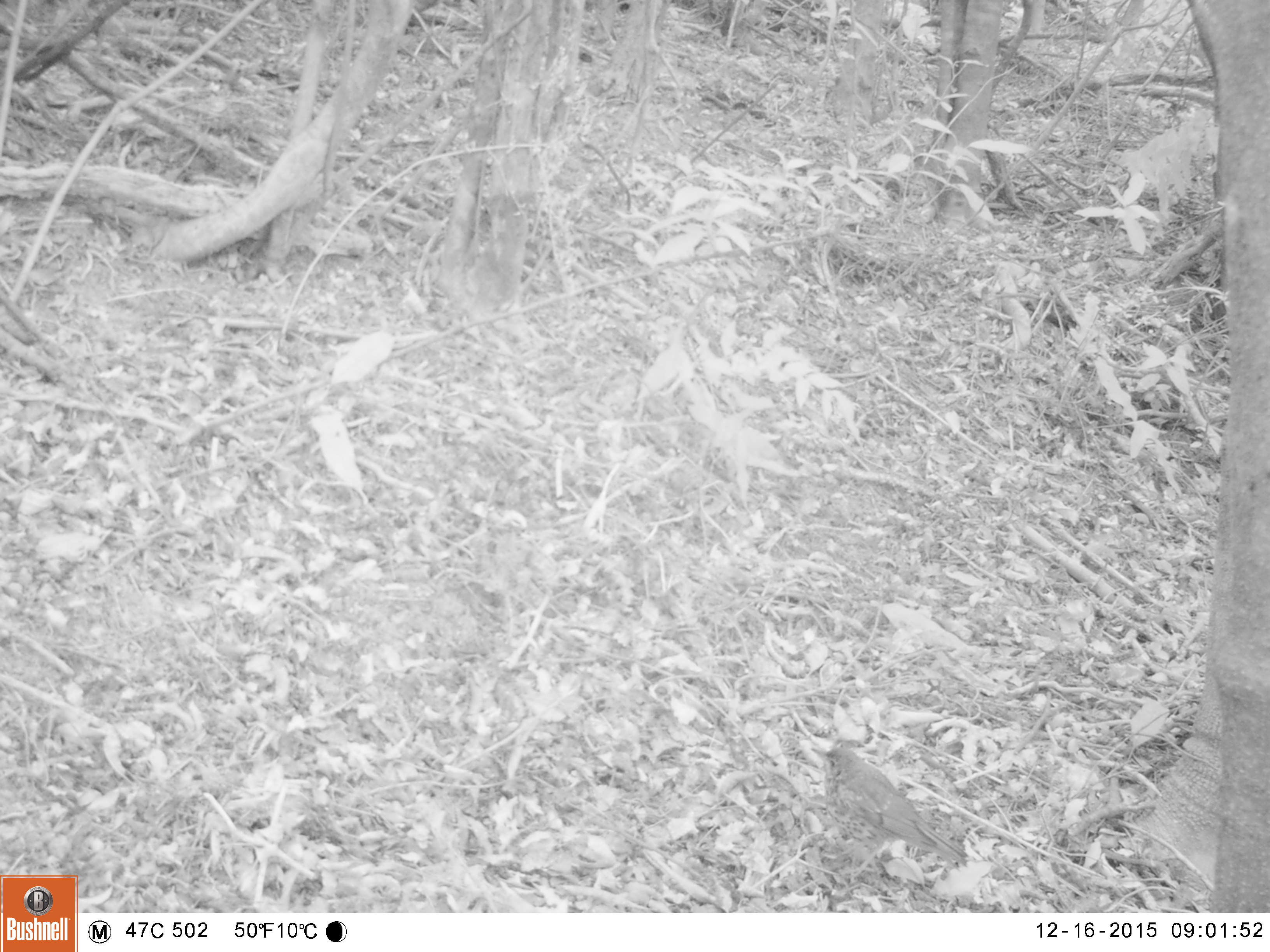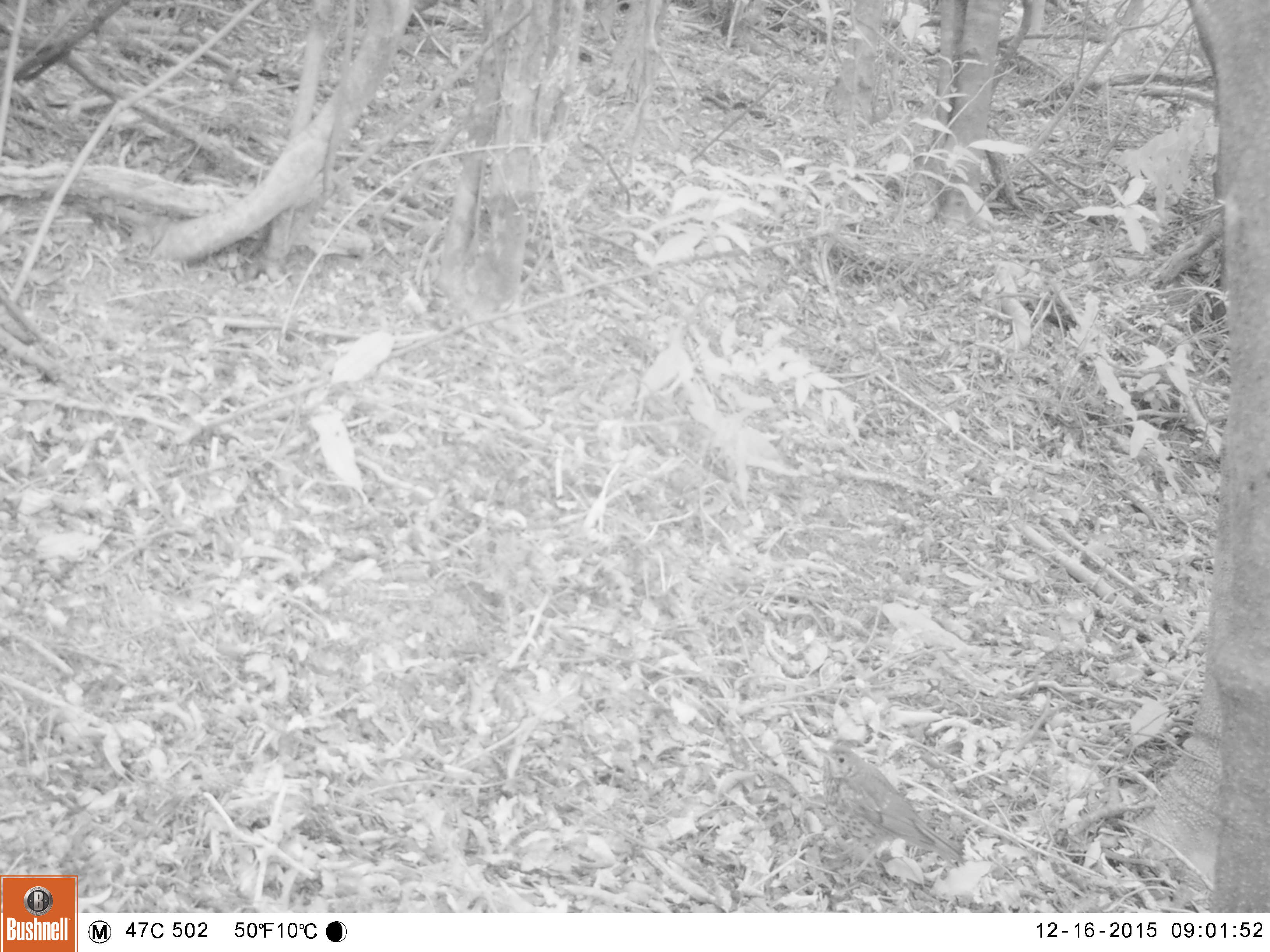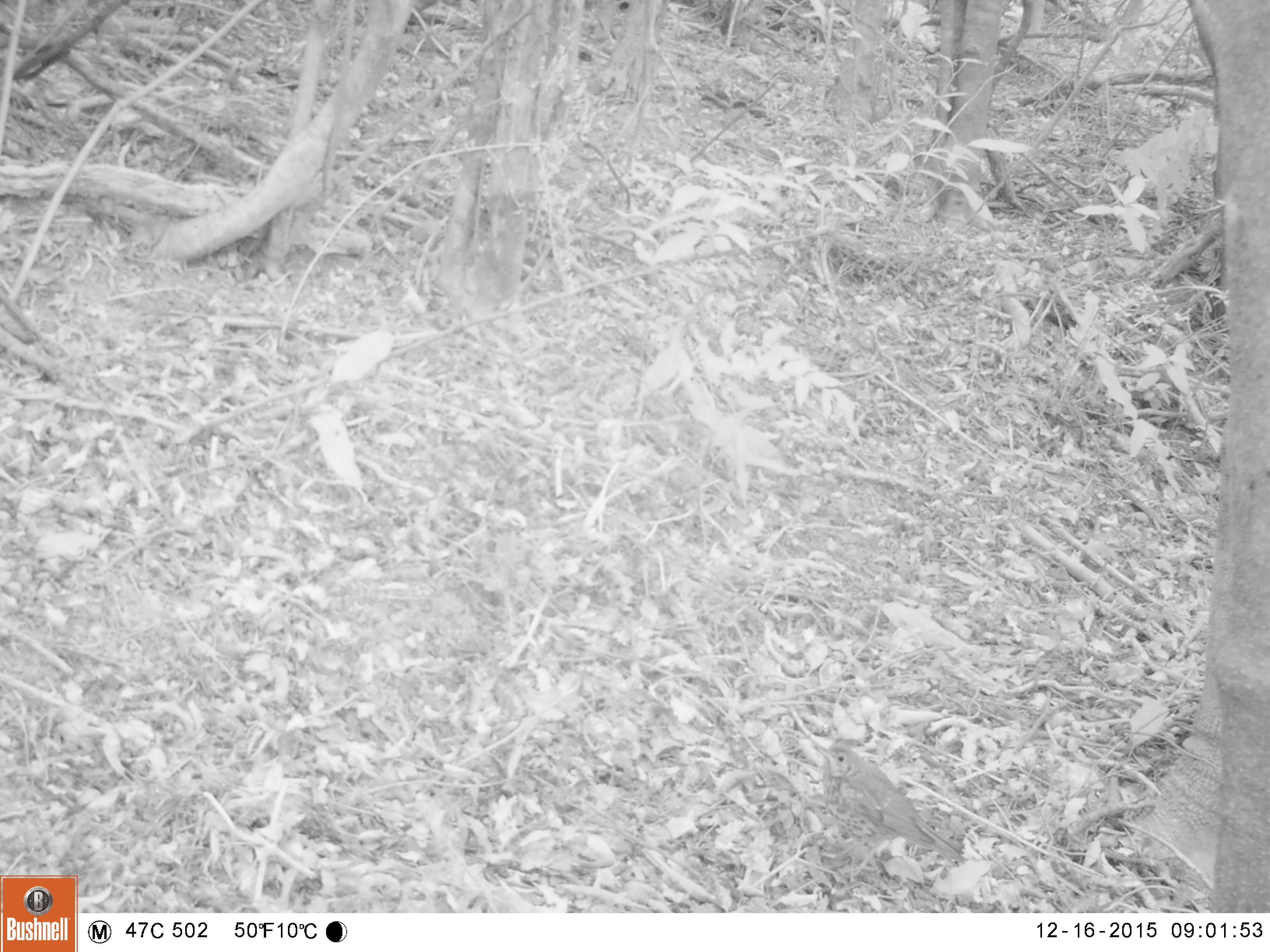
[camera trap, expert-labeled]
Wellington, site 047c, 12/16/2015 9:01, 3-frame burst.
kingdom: Animalia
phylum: Chordata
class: Aves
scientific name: Aves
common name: bird